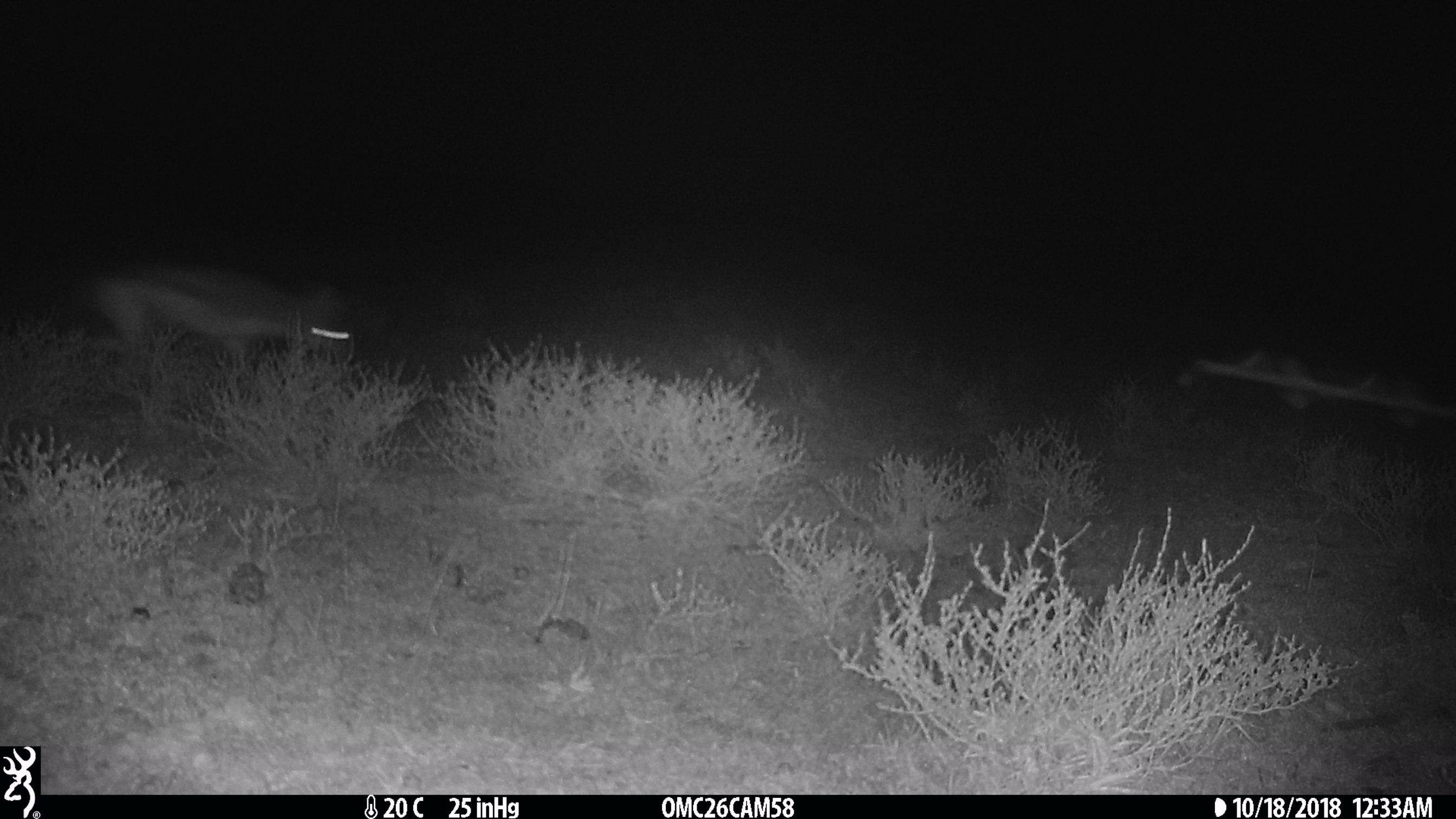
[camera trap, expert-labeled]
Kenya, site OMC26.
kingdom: Animalia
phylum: Chordata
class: Mammalia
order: Carnivora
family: Canidae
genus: Lupulella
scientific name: Lupulella mesomelas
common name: black-backed jackal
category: jackal